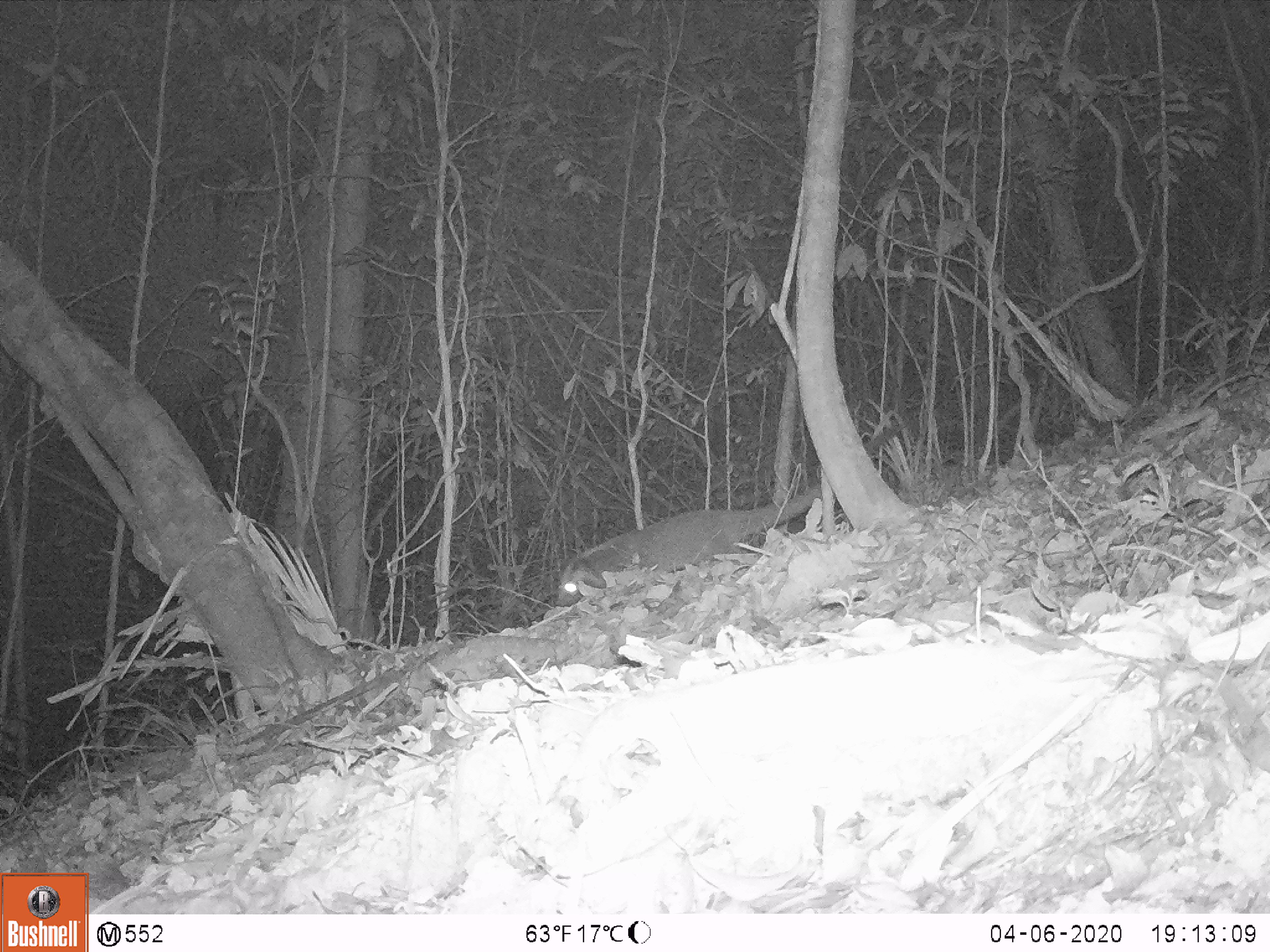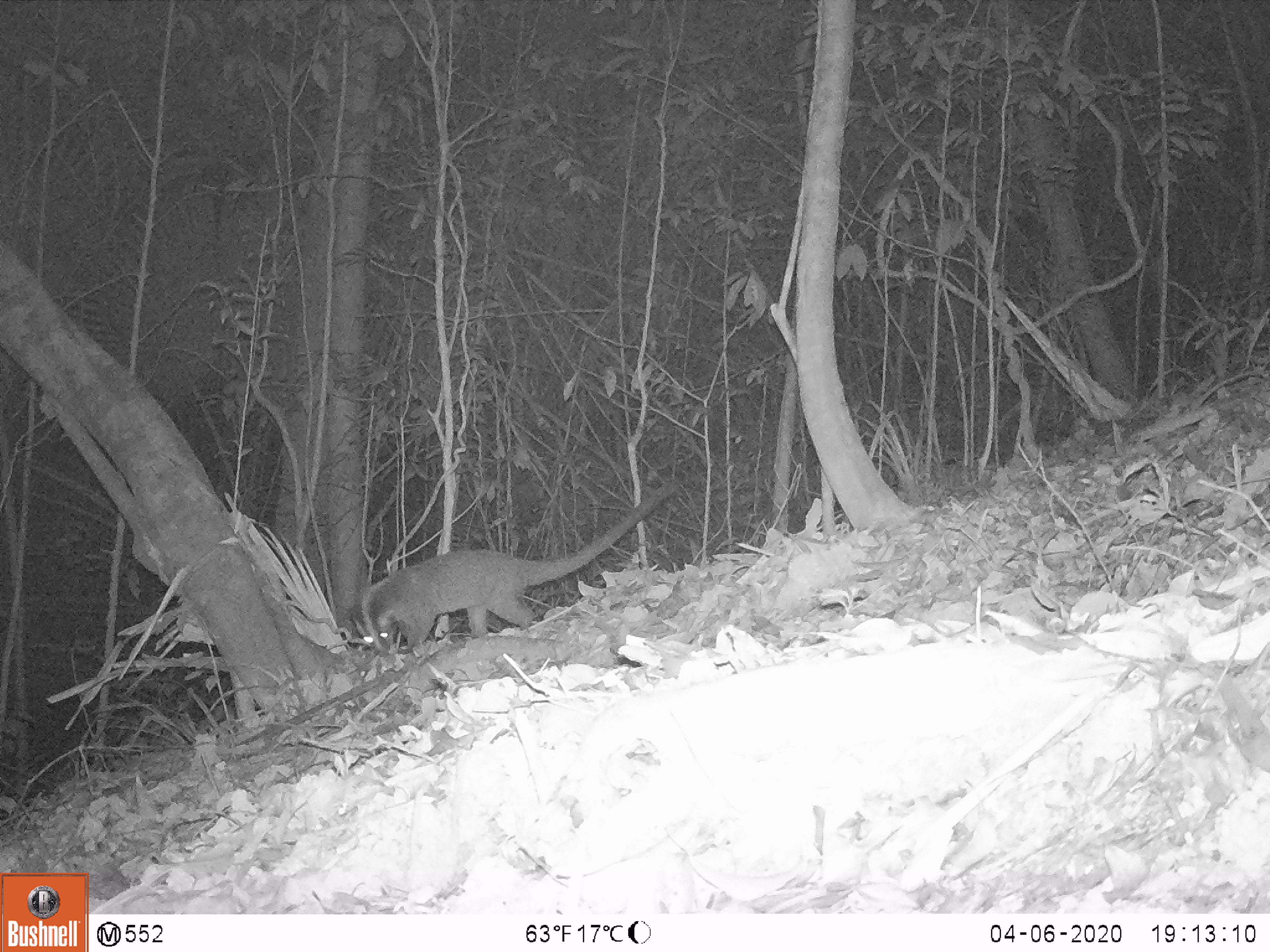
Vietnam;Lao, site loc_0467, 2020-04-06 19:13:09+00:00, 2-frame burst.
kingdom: Animalia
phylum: Chordata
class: Mammalia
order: Carnivora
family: Viverridae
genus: Paguma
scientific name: Paguma larvata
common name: masked palm civet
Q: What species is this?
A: Masked palm civet (Paguma larvata).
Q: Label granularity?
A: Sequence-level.